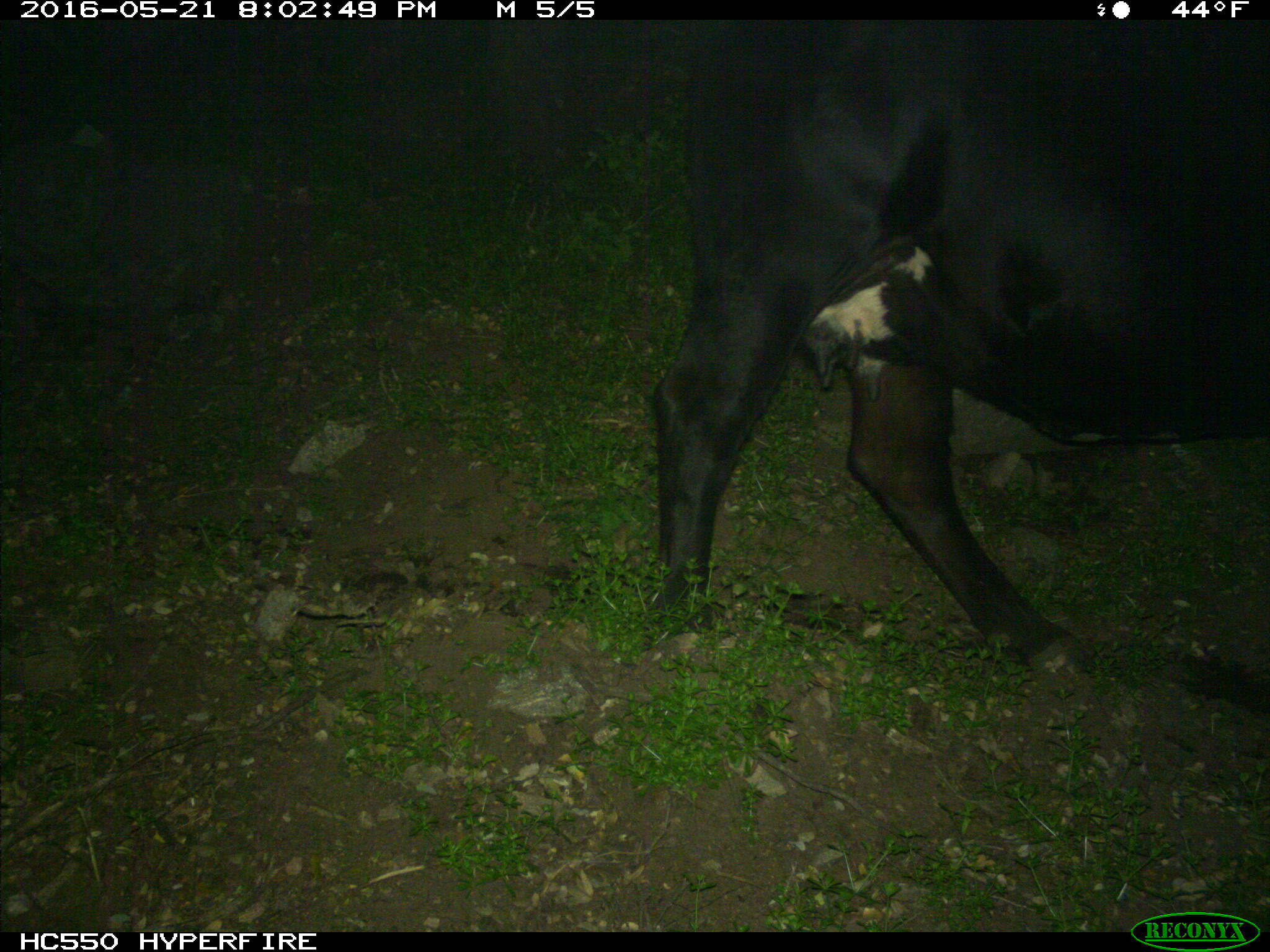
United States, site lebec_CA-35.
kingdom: Animalia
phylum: Chordata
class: Mammalia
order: Artiodactyla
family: Bovidae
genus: Bos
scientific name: Bos taurus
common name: domestic cow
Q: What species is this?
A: Bos taurus (domestic cow).